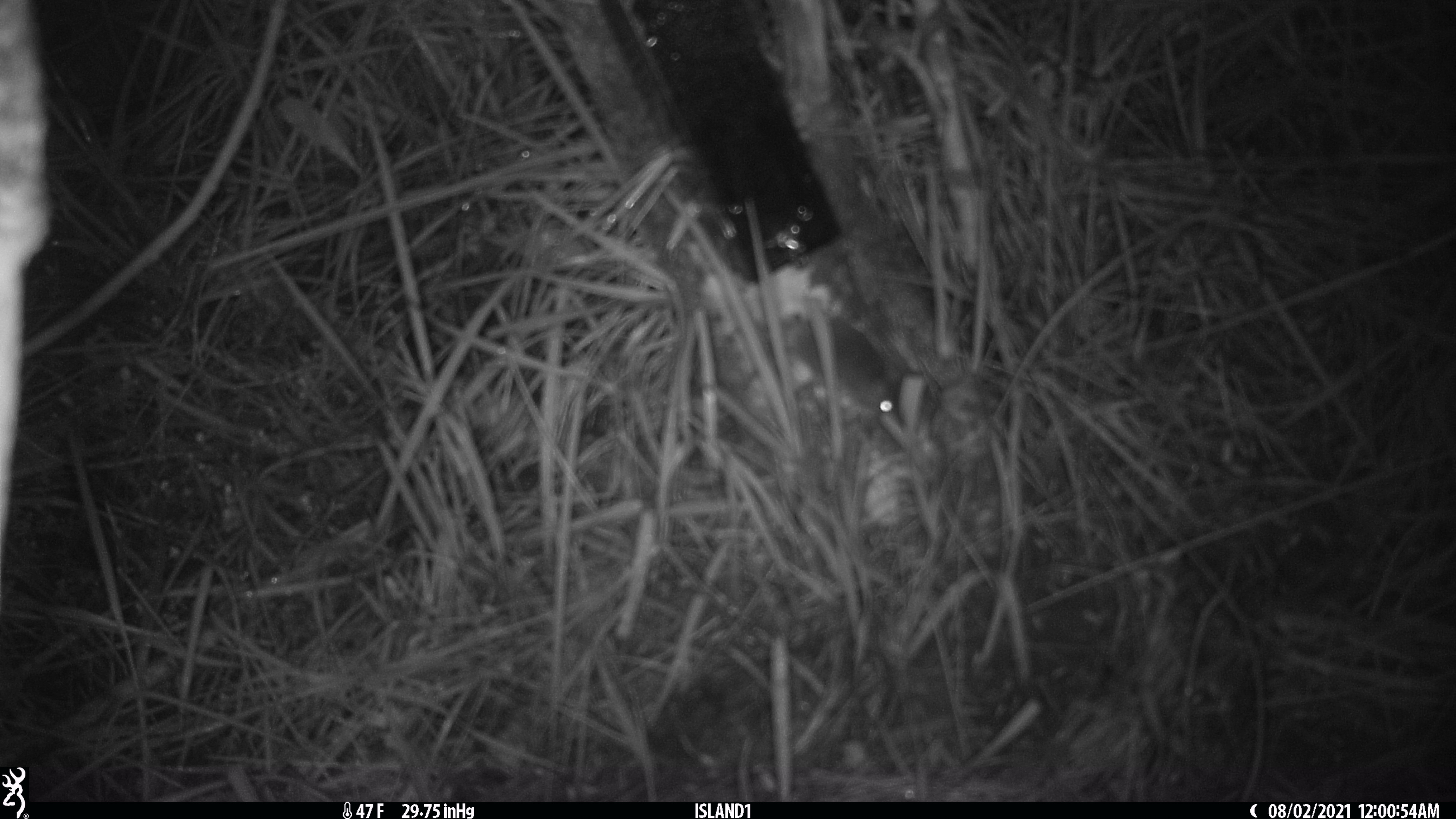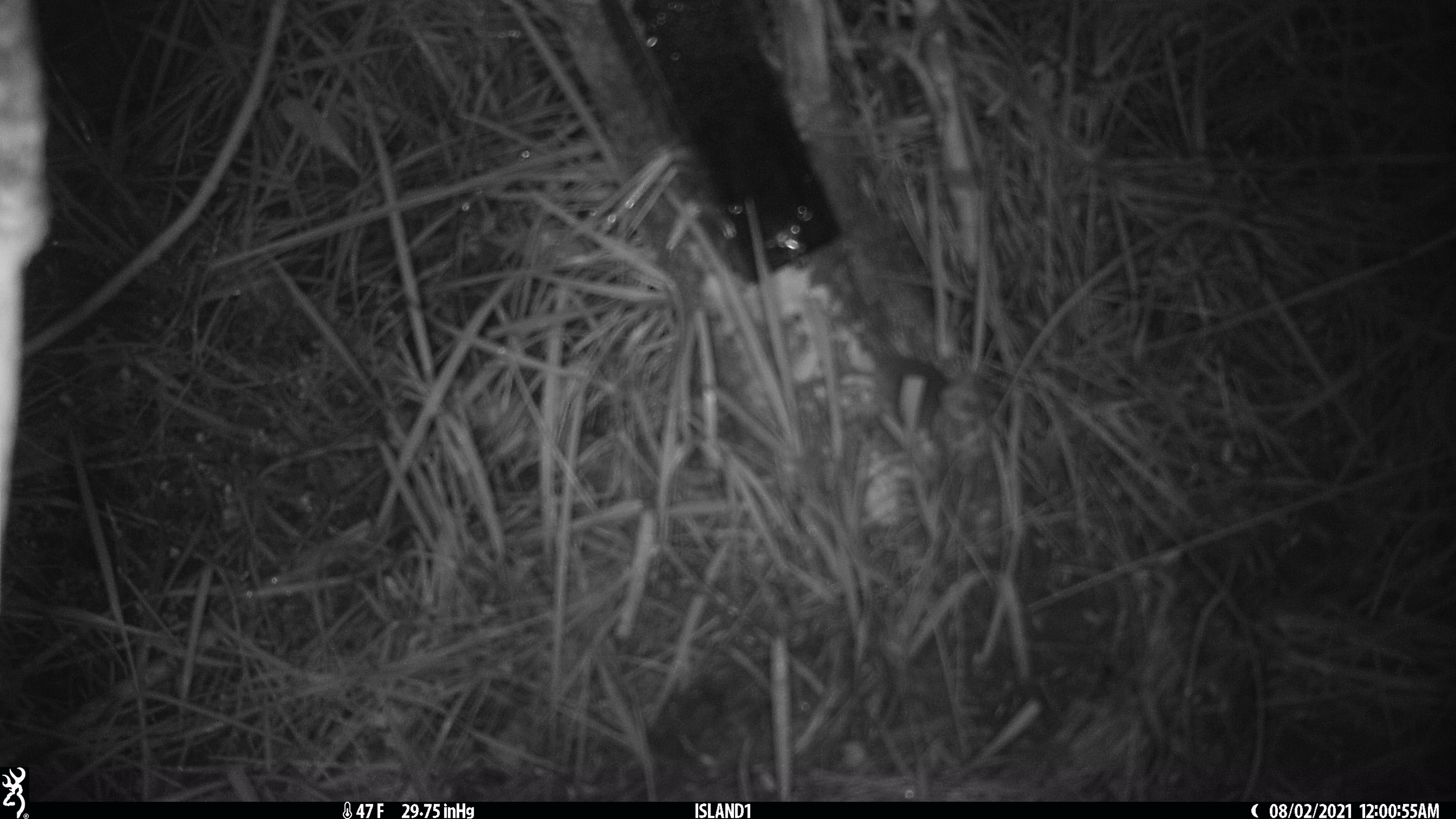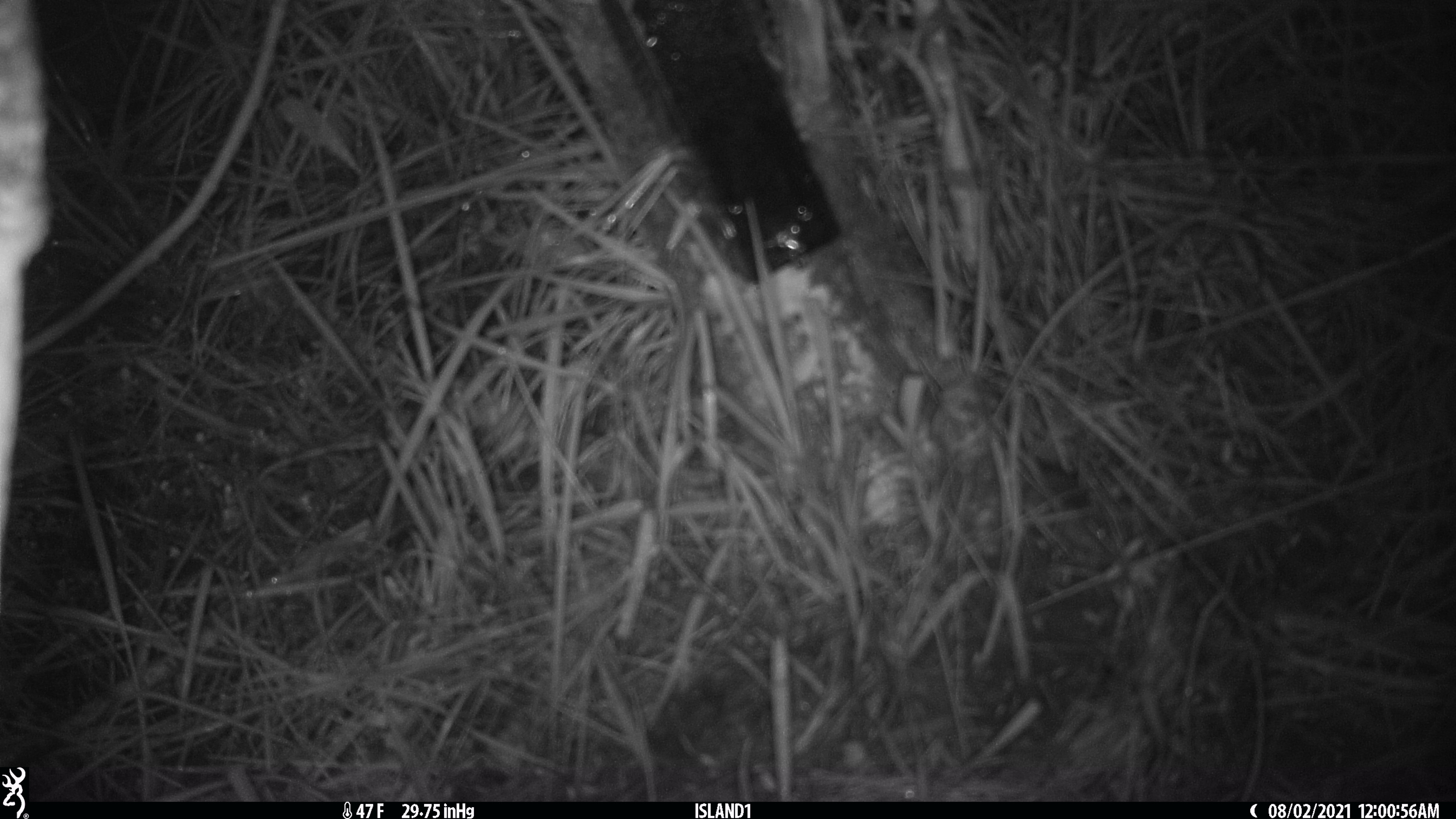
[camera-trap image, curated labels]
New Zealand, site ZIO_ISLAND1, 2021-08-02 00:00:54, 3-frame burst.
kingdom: Animalia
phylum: Chordata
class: Mammalia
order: Rodentia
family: Muridae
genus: Mus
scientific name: Mus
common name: mouse